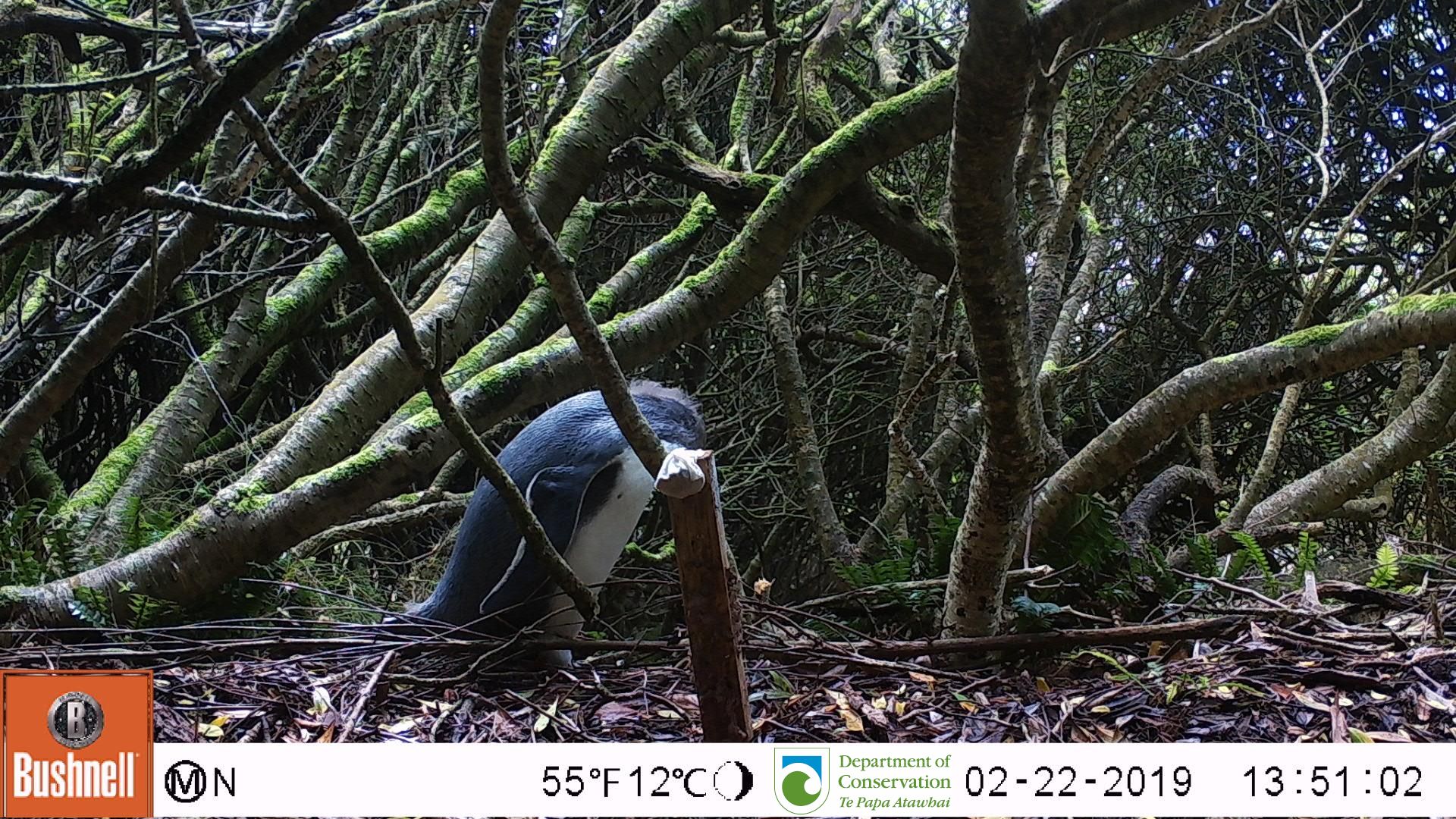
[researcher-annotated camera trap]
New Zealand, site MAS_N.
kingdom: Animalia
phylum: Chordata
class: Aves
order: Sphenisciformes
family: Spheniscidae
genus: Megadyptes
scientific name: Megadyptes antipodes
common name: yellow-eyed penguin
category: yellow eyed penguin